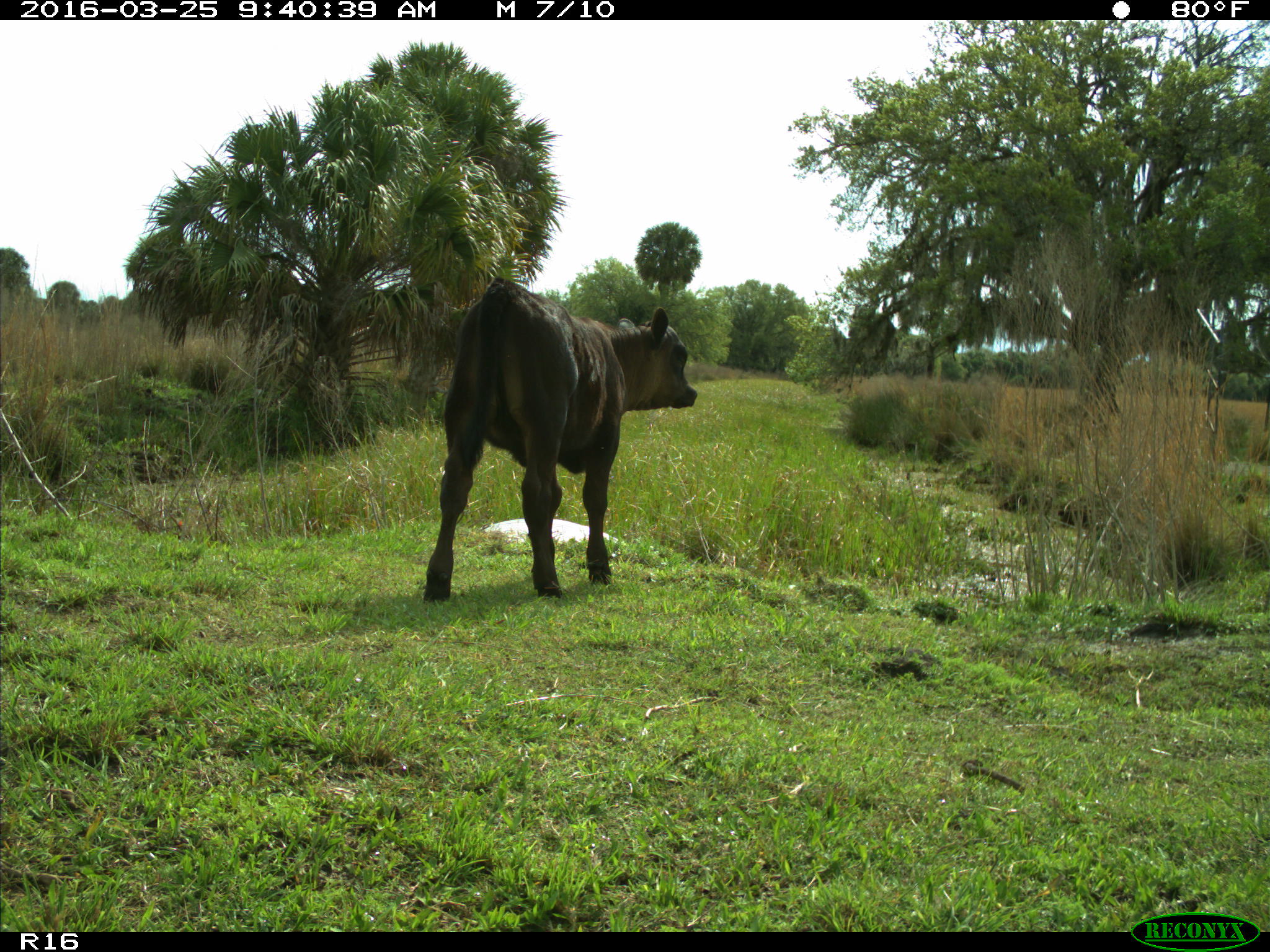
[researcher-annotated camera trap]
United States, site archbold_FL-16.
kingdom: Animalia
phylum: Chordata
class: Mammalia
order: Artiodactyla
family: Bovidae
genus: Bos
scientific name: Bos taurus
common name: domestic cow